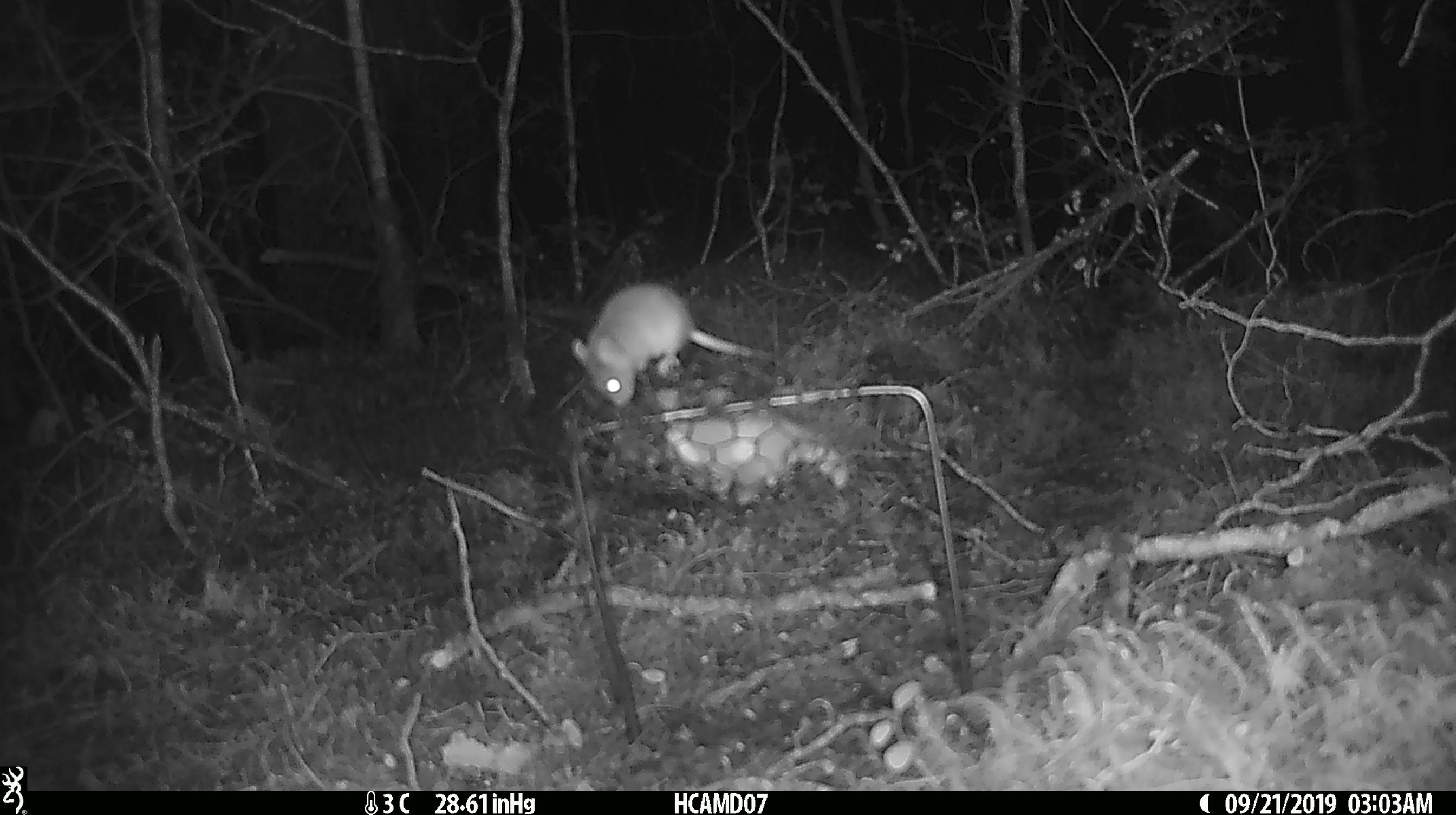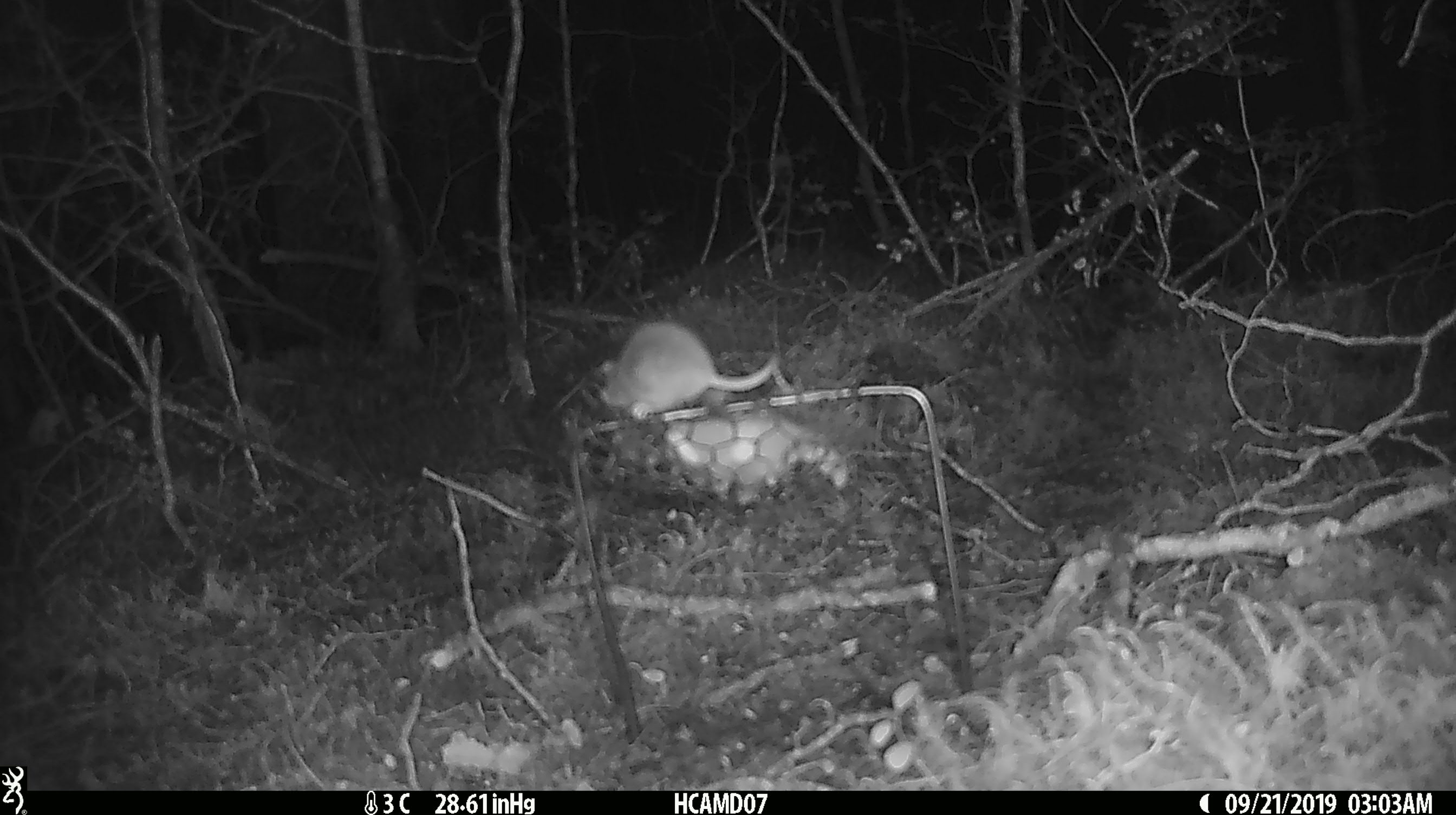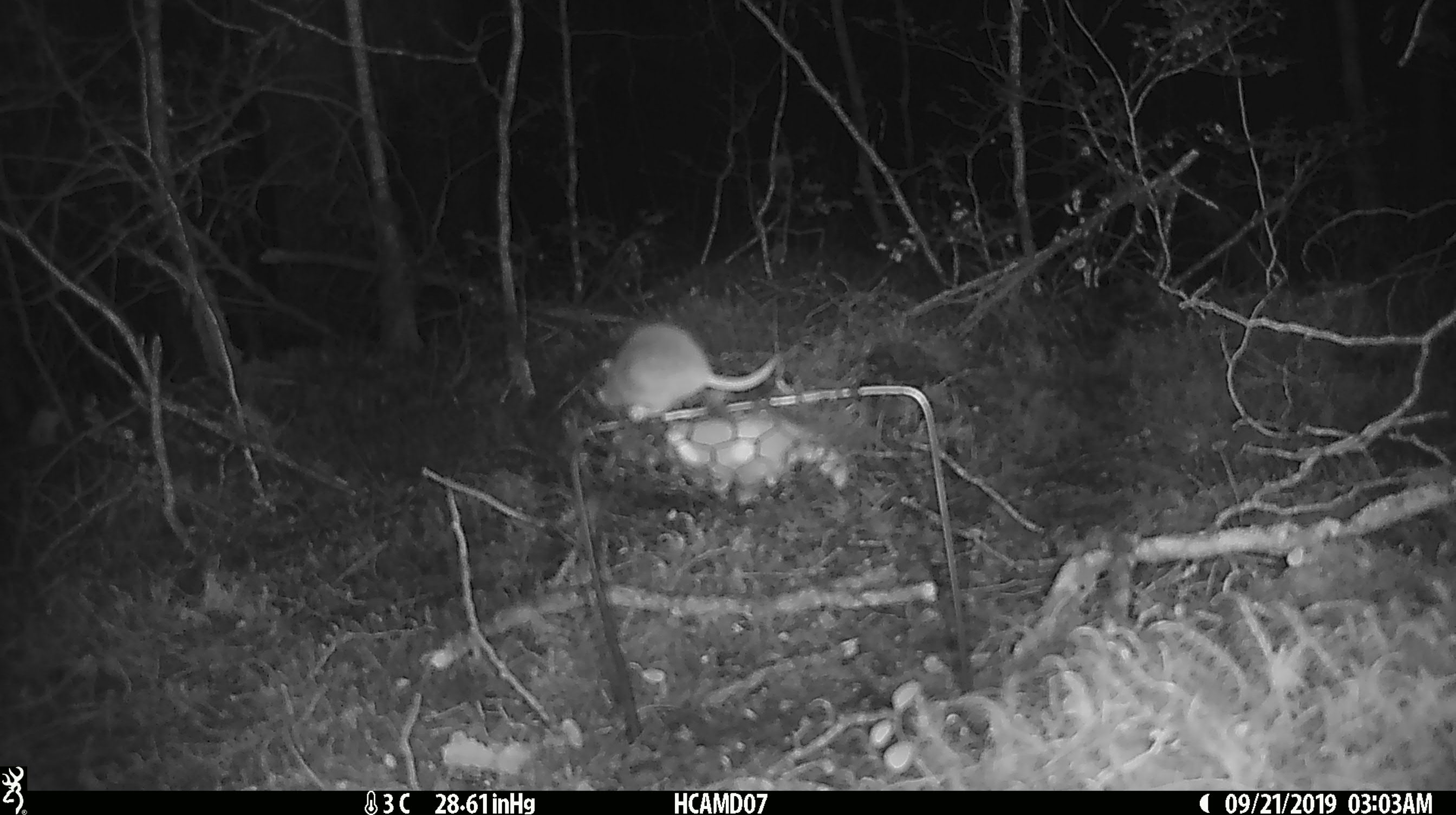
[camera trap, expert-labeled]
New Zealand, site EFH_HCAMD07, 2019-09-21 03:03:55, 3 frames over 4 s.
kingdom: Animalia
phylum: Chordata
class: Mammalia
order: Rodentia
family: Muridae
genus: Mus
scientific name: Mus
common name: mouse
Mouse (Mus).